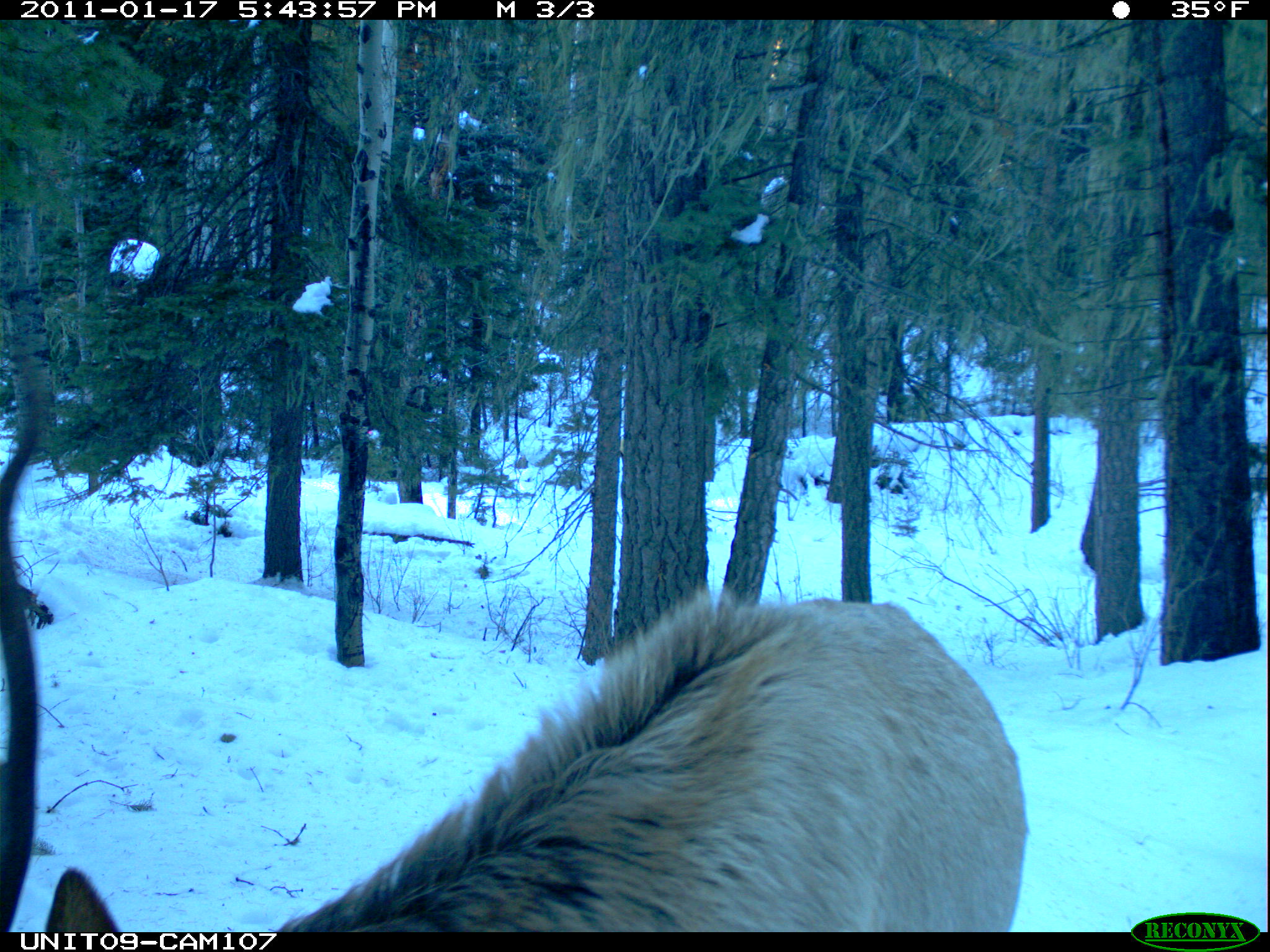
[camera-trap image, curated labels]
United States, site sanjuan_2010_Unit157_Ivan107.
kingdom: Animalia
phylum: Chordata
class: Mammalia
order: Artiodactyla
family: Cervidae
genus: Cervus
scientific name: Cervus elaphus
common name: red deer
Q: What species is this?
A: Cervus elaphus (red deer).